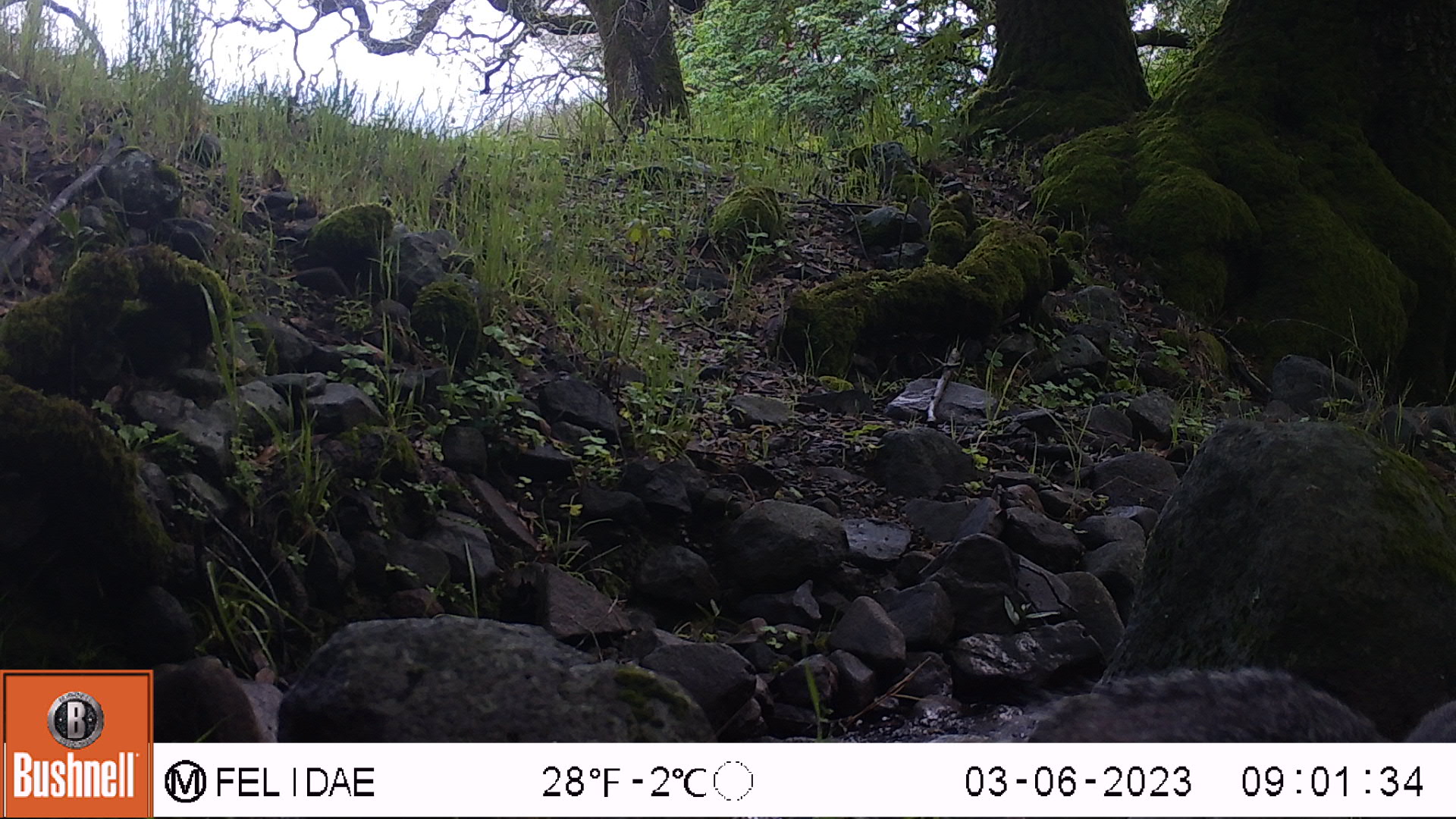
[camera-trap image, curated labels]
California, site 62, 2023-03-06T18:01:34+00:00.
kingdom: Animalia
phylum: Chordata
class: Mammalia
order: Rodentia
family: Sciuridae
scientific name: Sciuridae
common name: squirrel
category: unknown squirrel